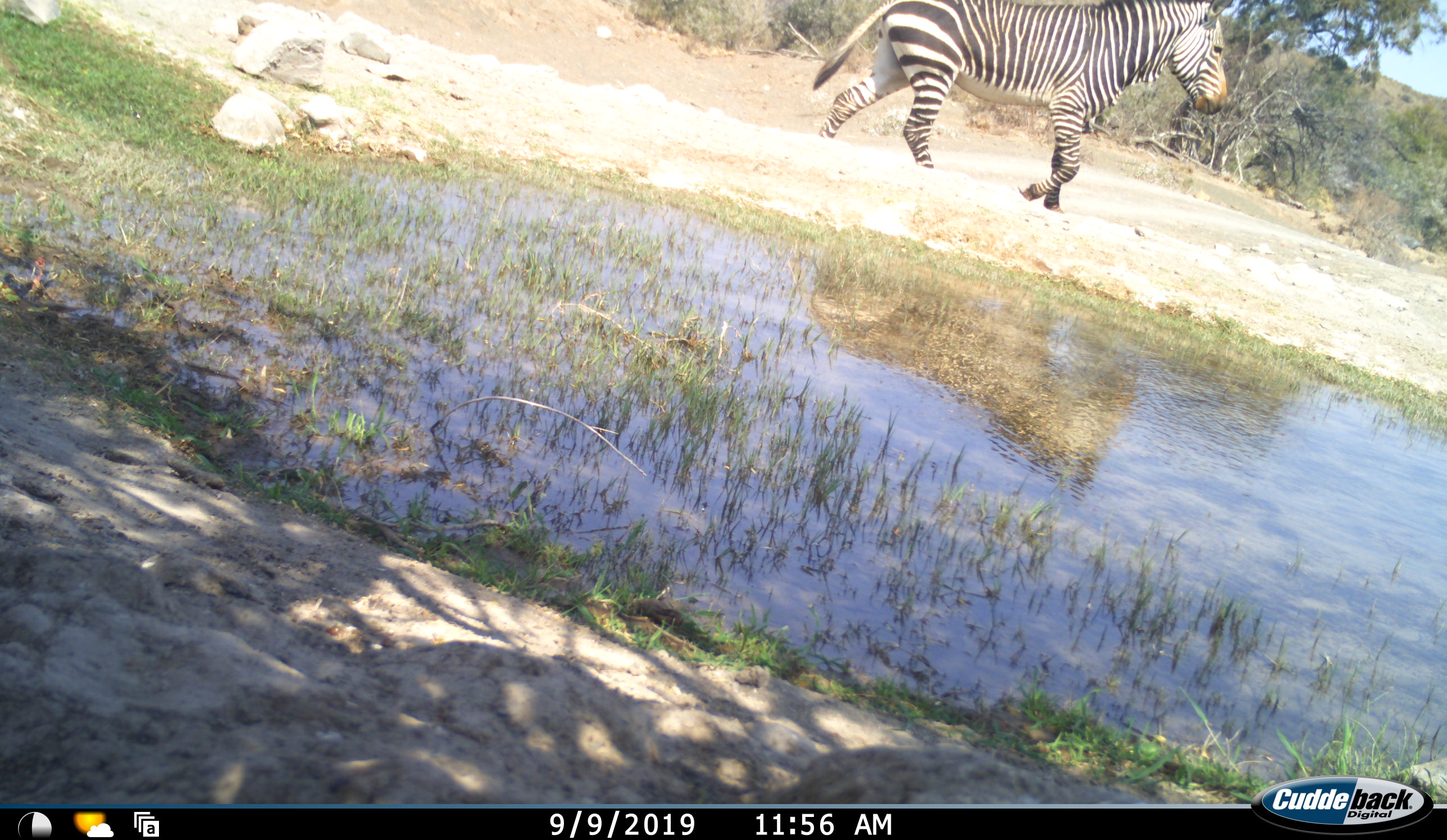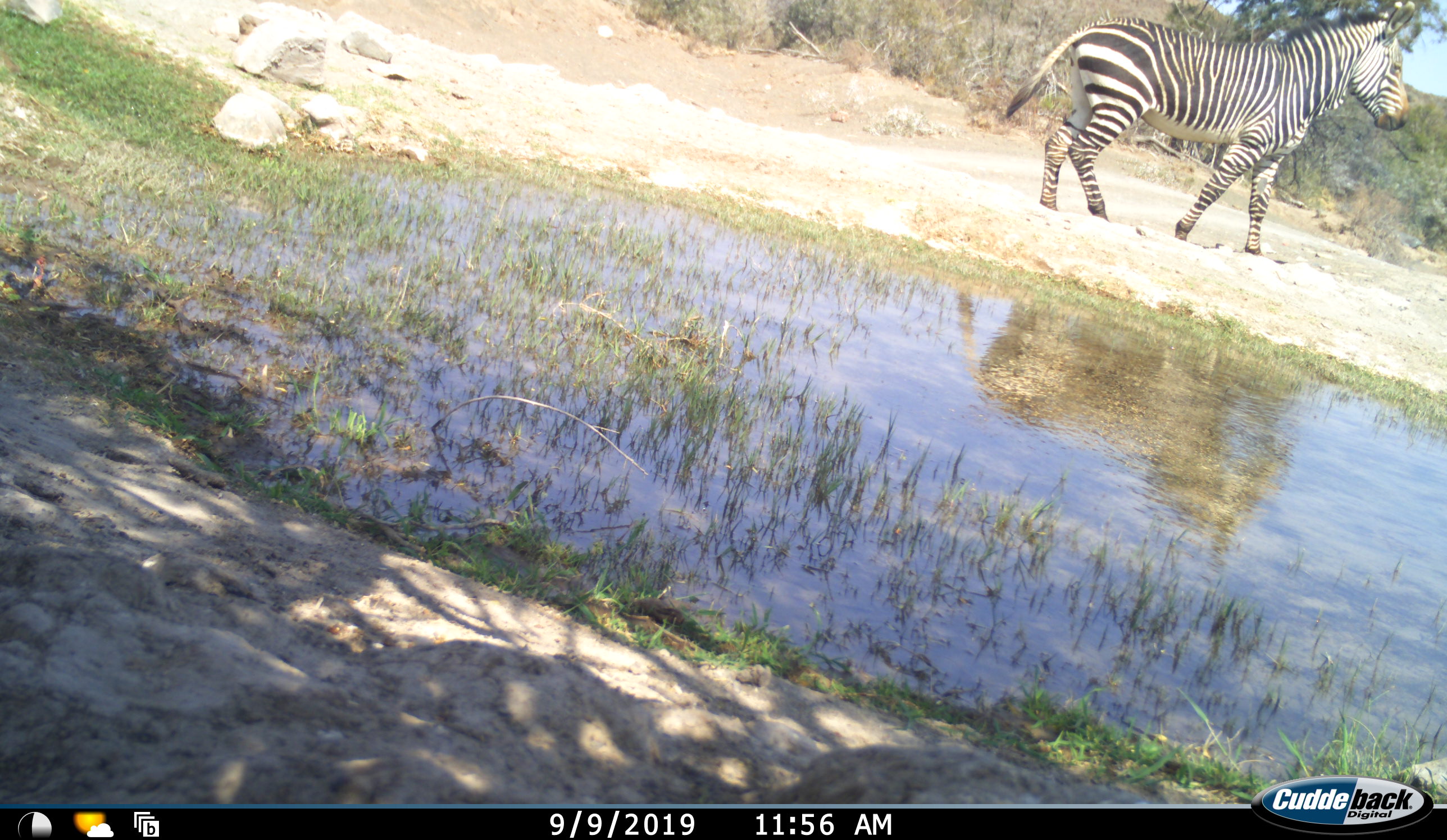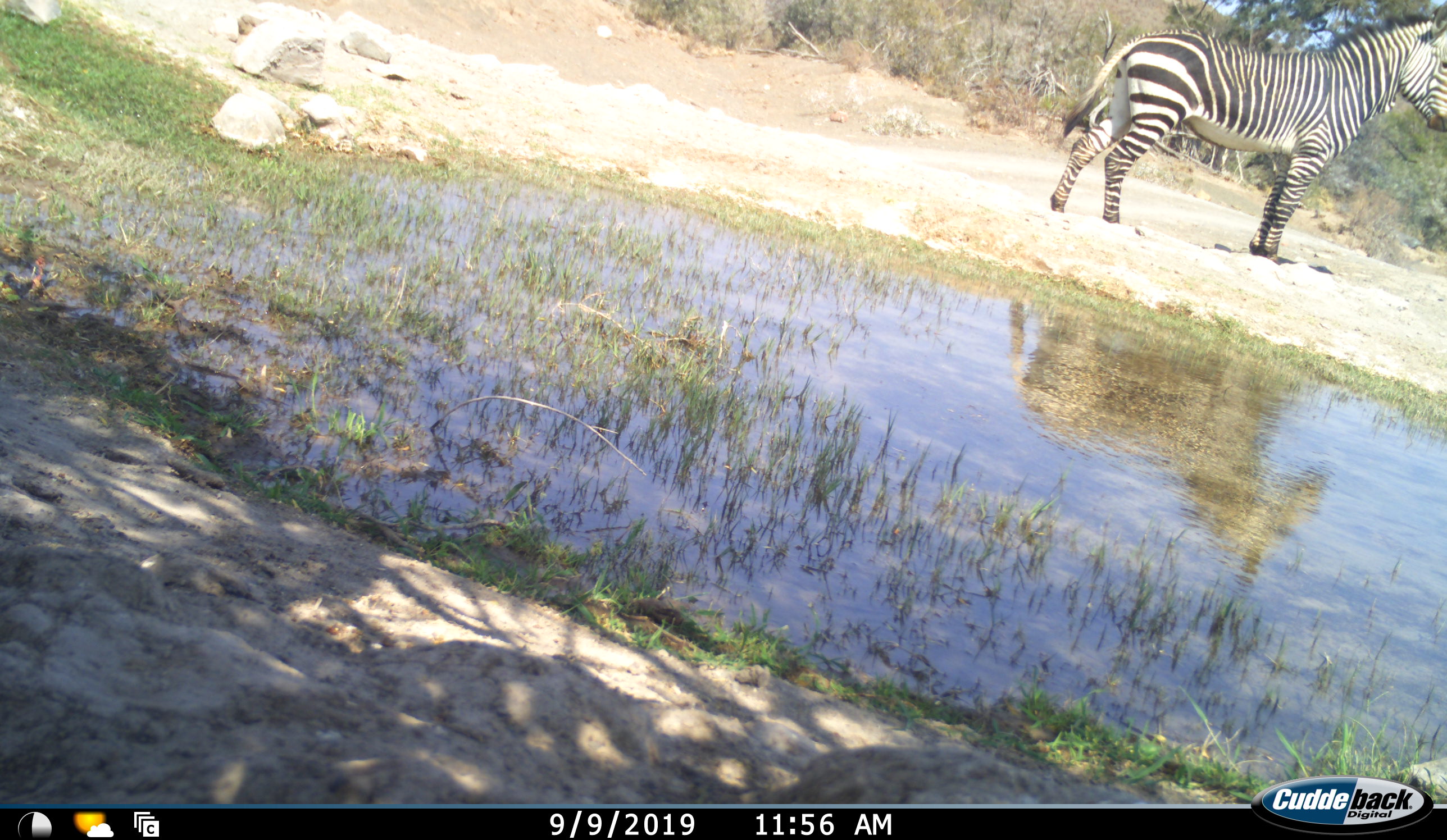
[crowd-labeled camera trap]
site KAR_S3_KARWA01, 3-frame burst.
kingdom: Animalia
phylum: Chordata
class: Mammalia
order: Perissodactyla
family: Equidae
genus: Equus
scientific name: Equus zebra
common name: mountain zebra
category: zebramountain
Zebramountain (mountain zebra) (Equus zebra), count 1. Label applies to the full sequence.